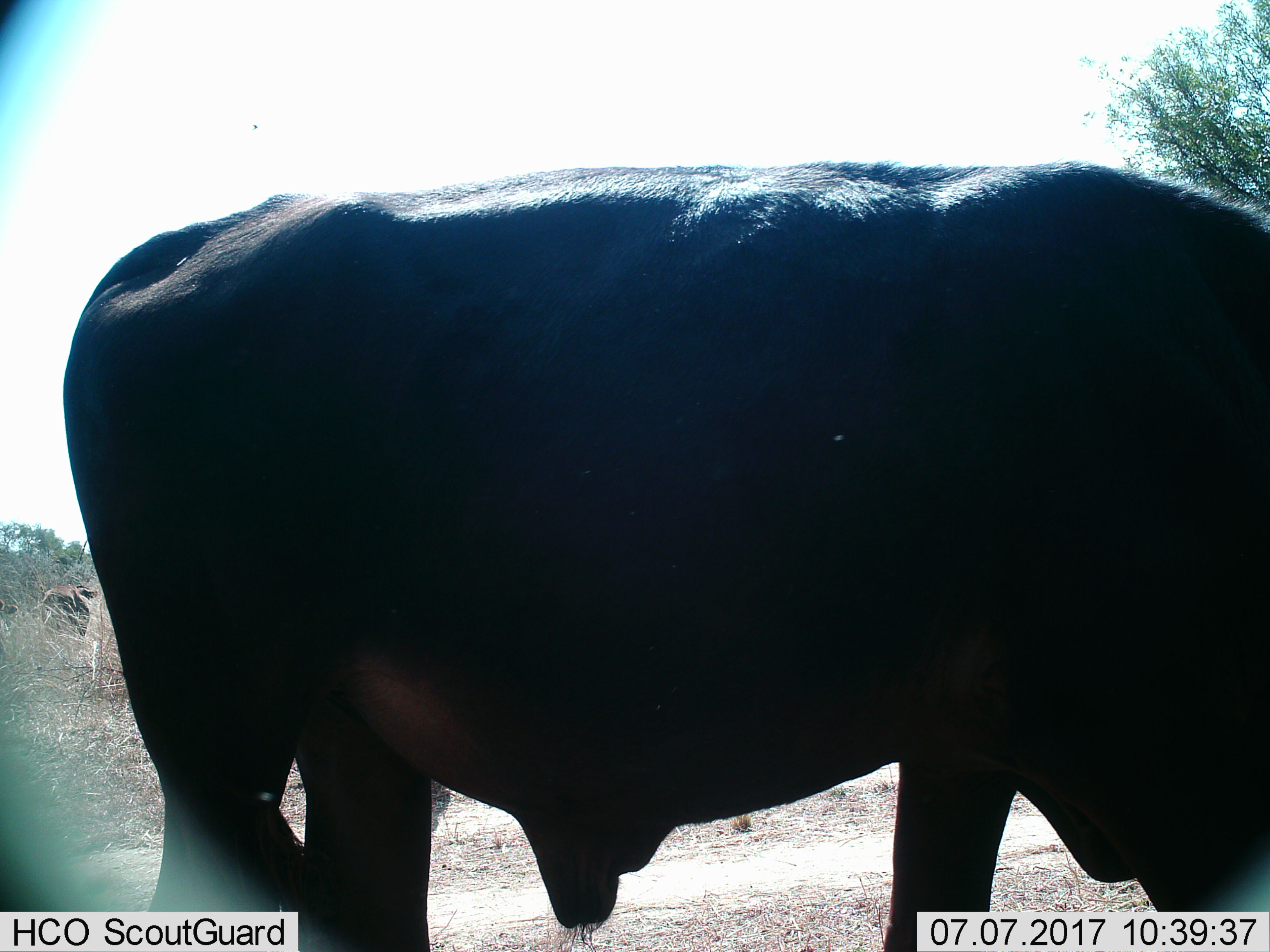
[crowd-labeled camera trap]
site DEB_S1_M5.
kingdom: Animalia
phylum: Chordata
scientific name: Vertebrata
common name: domestic animal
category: domesticanimal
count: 1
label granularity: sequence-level